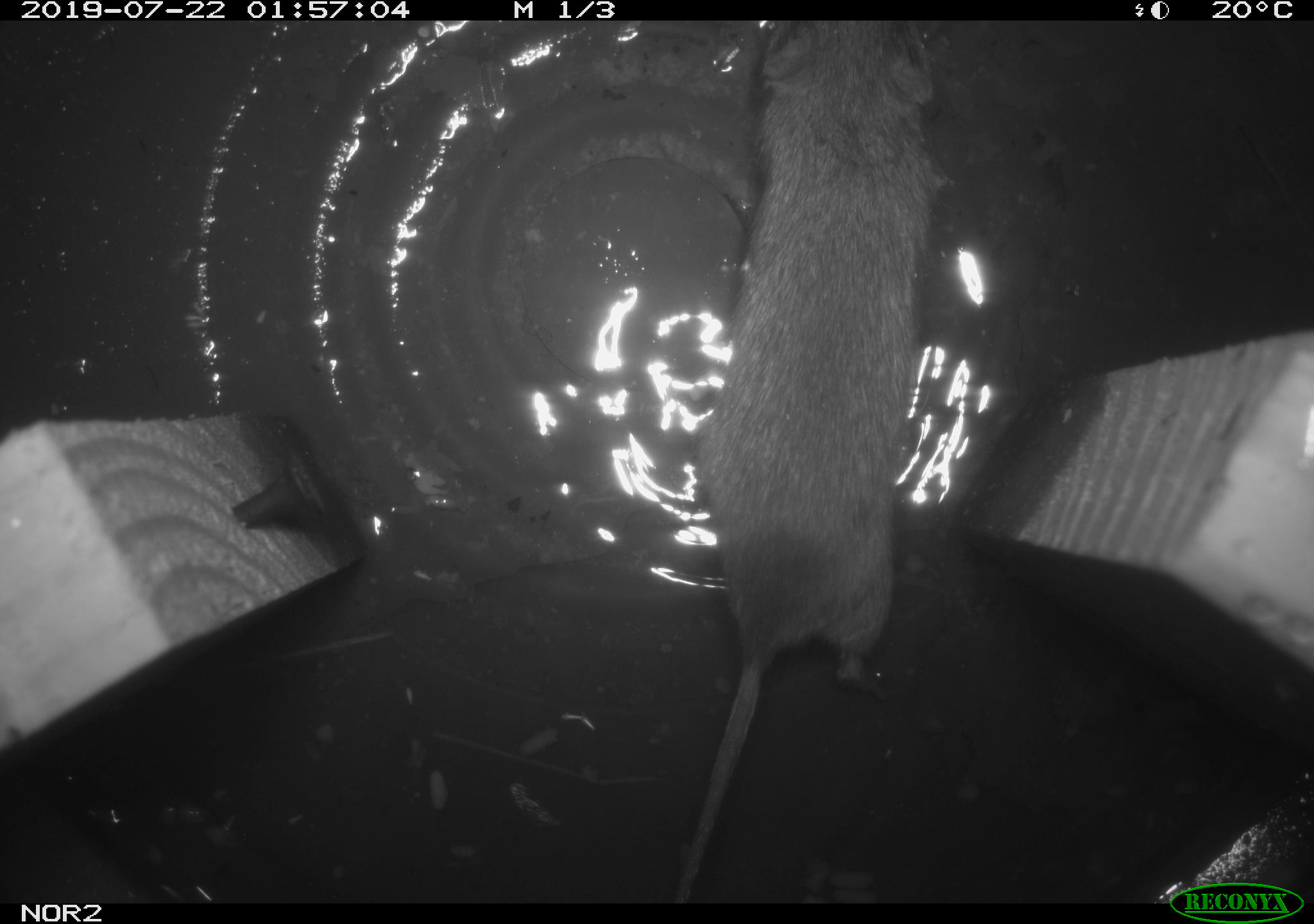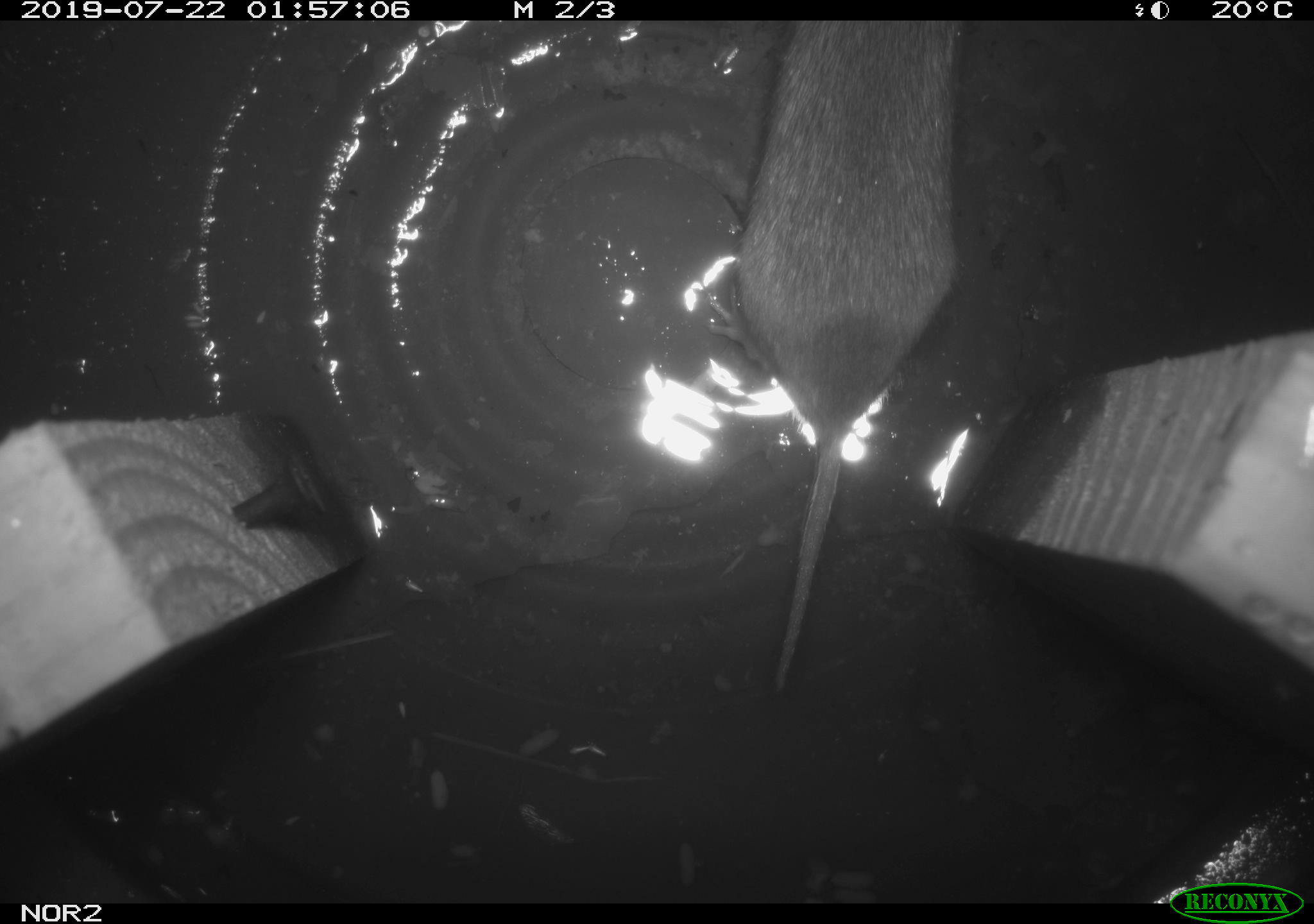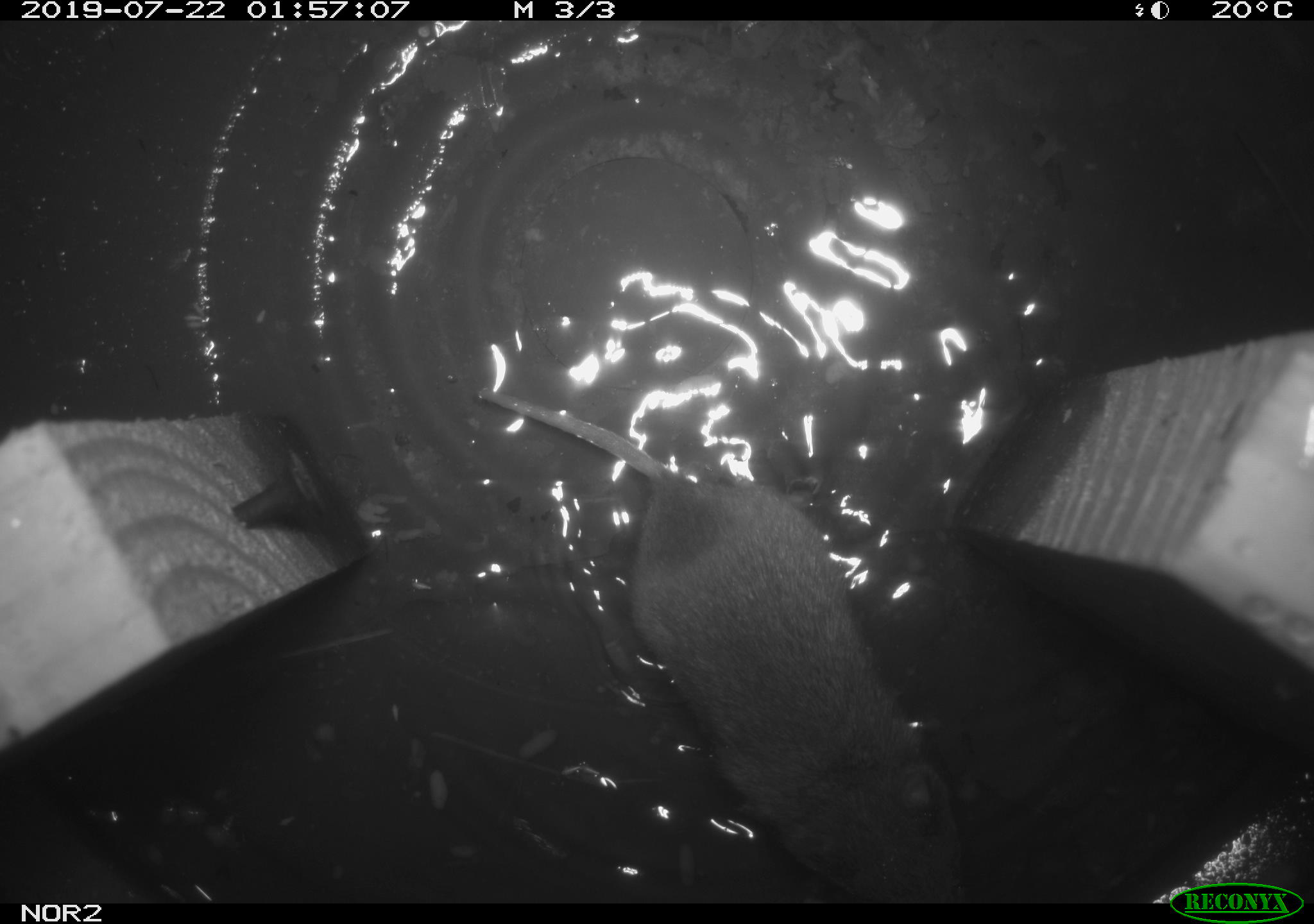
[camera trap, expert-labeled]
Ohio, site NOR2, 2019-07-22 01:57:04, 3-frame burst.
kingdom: Animalia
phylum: Chordata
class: Mammalia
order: Rodentia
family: Cricetidae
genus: Microtus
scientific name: Microtus pennsylvanicus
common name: meadow vole